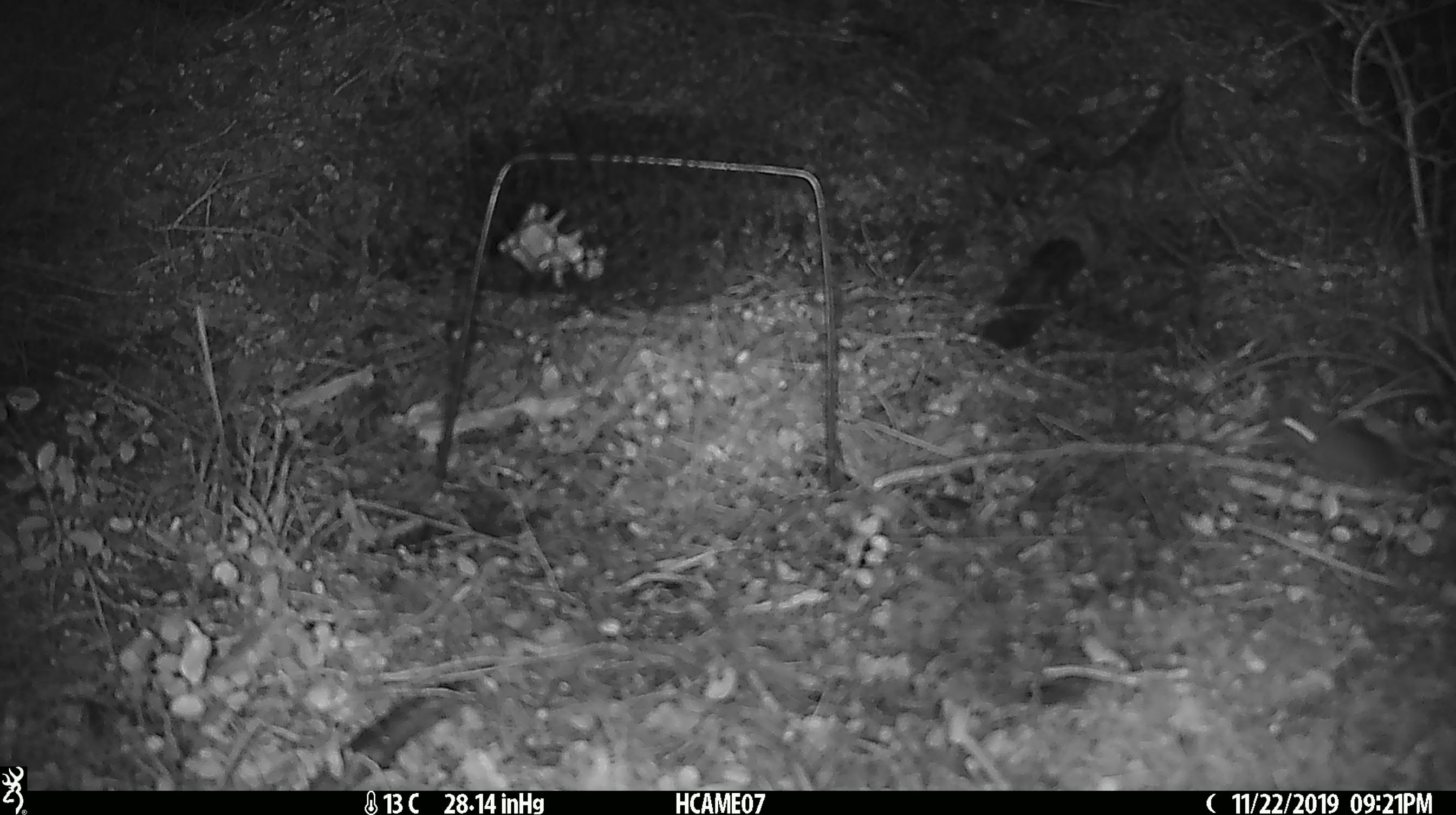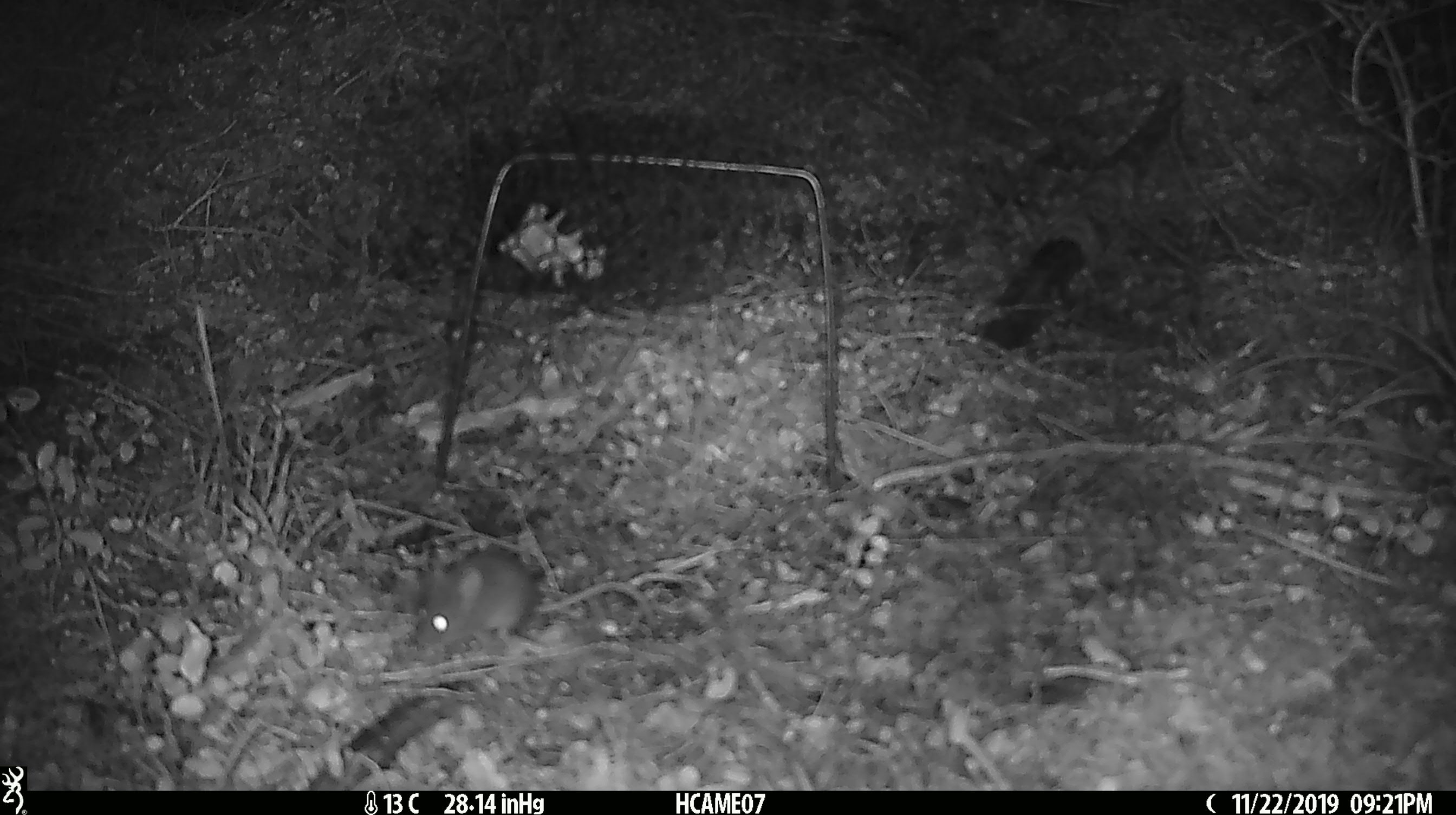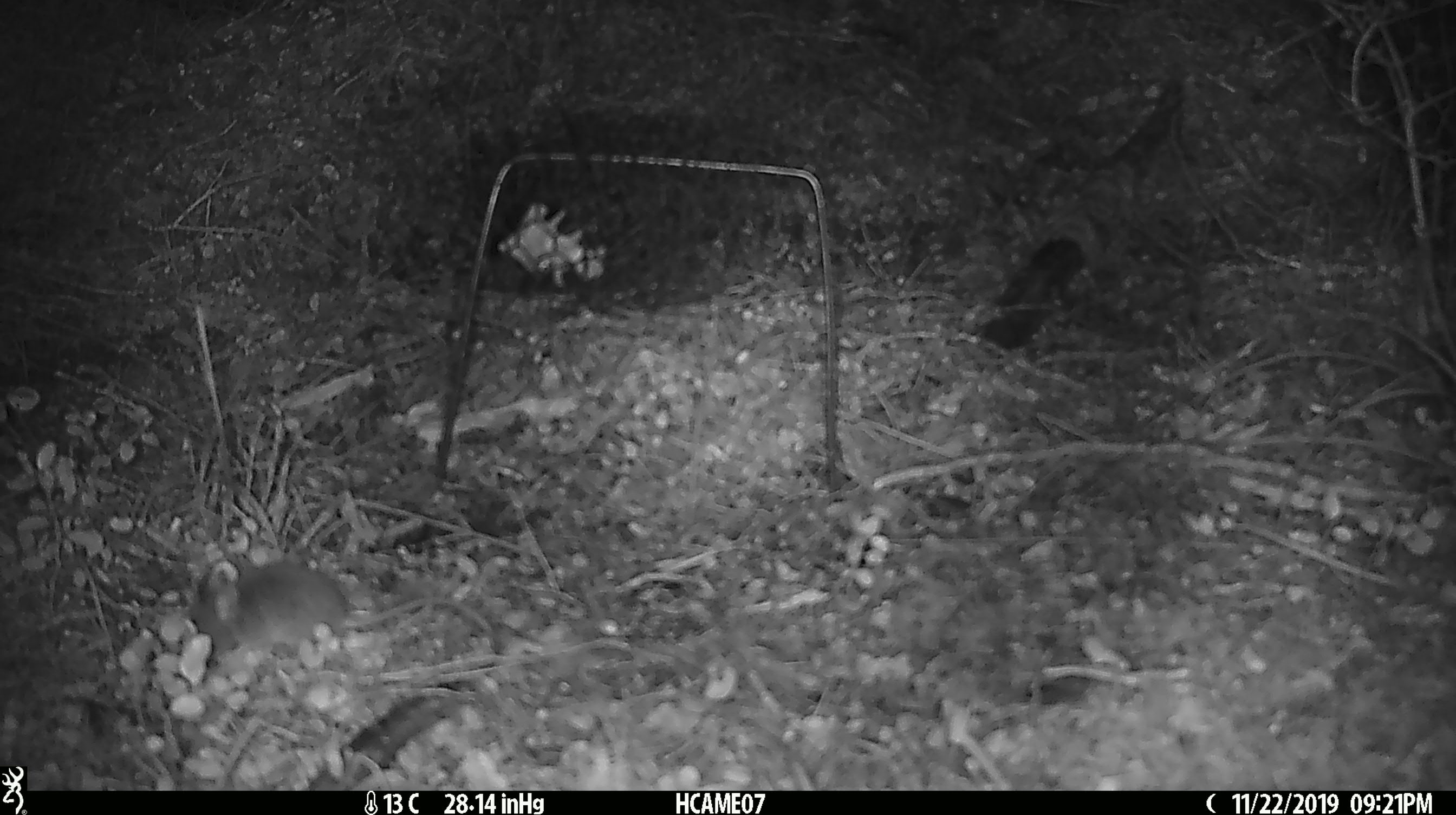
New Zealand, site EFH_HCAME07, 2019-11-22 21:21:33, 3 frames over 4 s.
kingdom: Animalia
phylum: Chordata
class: Mammalia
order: Rodentia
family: Muridae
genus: Mus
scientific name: Mus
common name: mouse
Mouse (Mus).